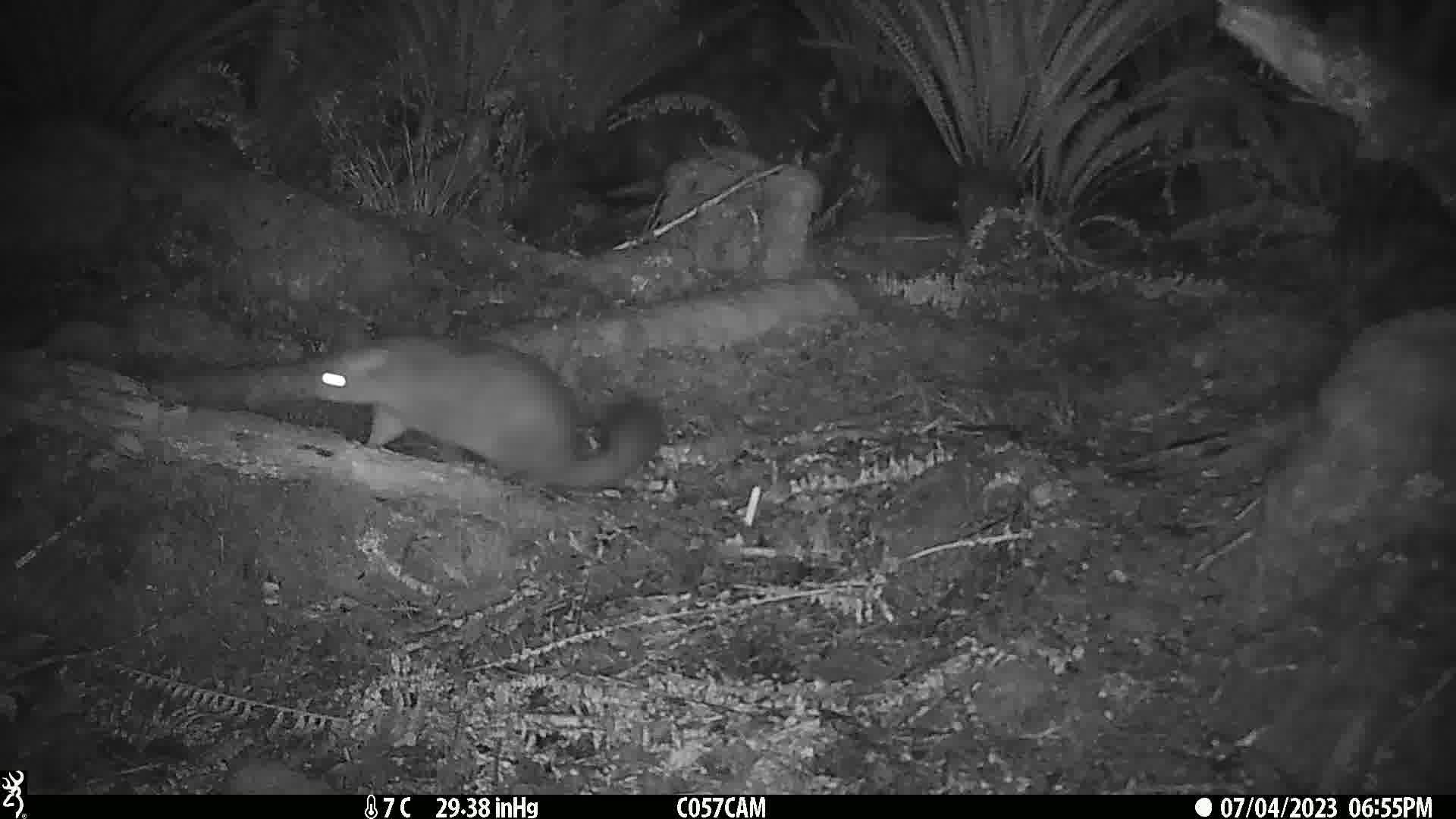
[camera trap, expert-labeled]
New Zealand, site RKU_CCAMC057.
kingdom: Animalia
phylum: Chordata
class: Mammalia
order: Diprotodontia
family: Phalangeridae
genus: Trichosurus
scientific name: Trichosurus vulpecula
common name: common brushtail possum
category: possum